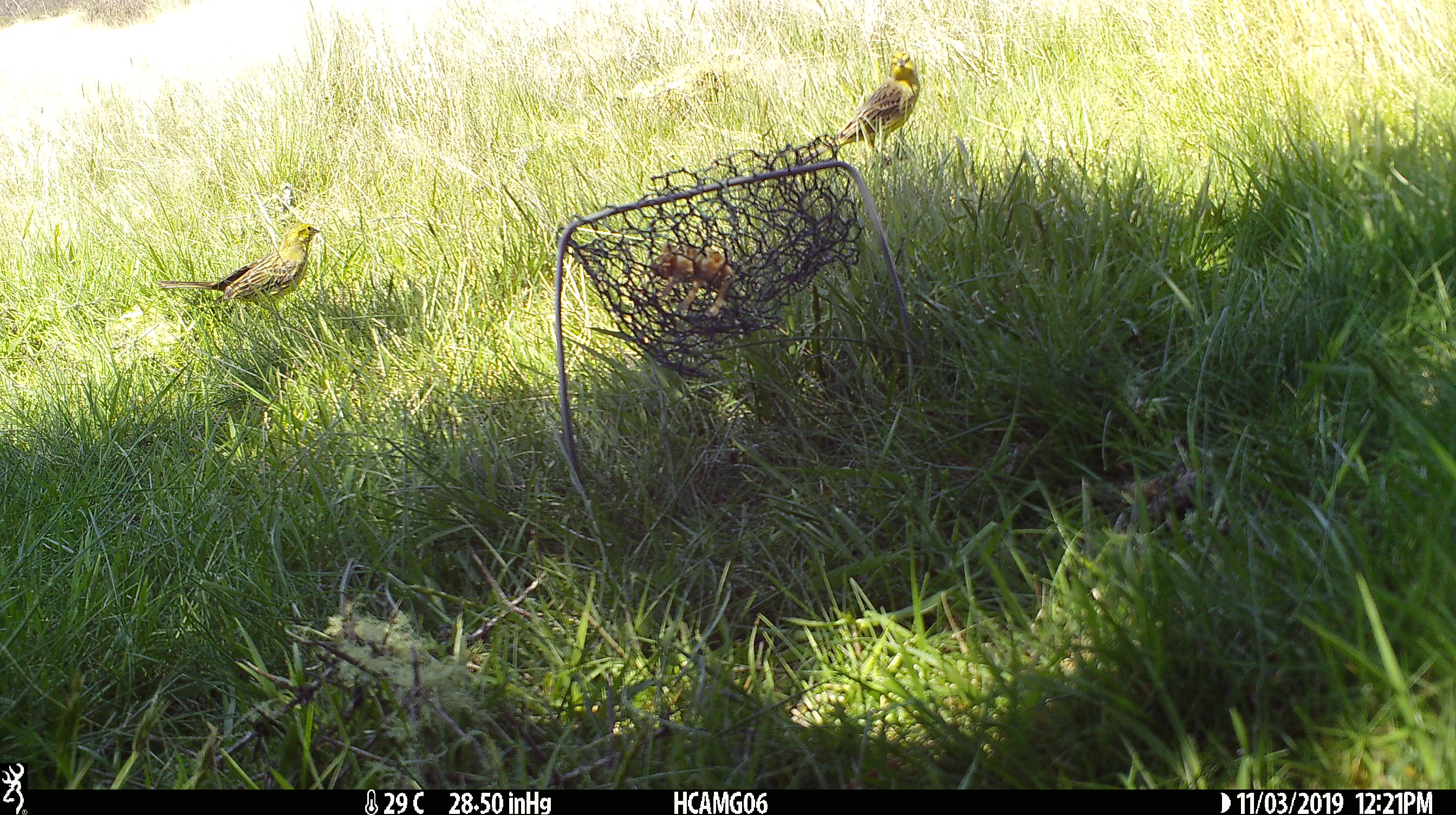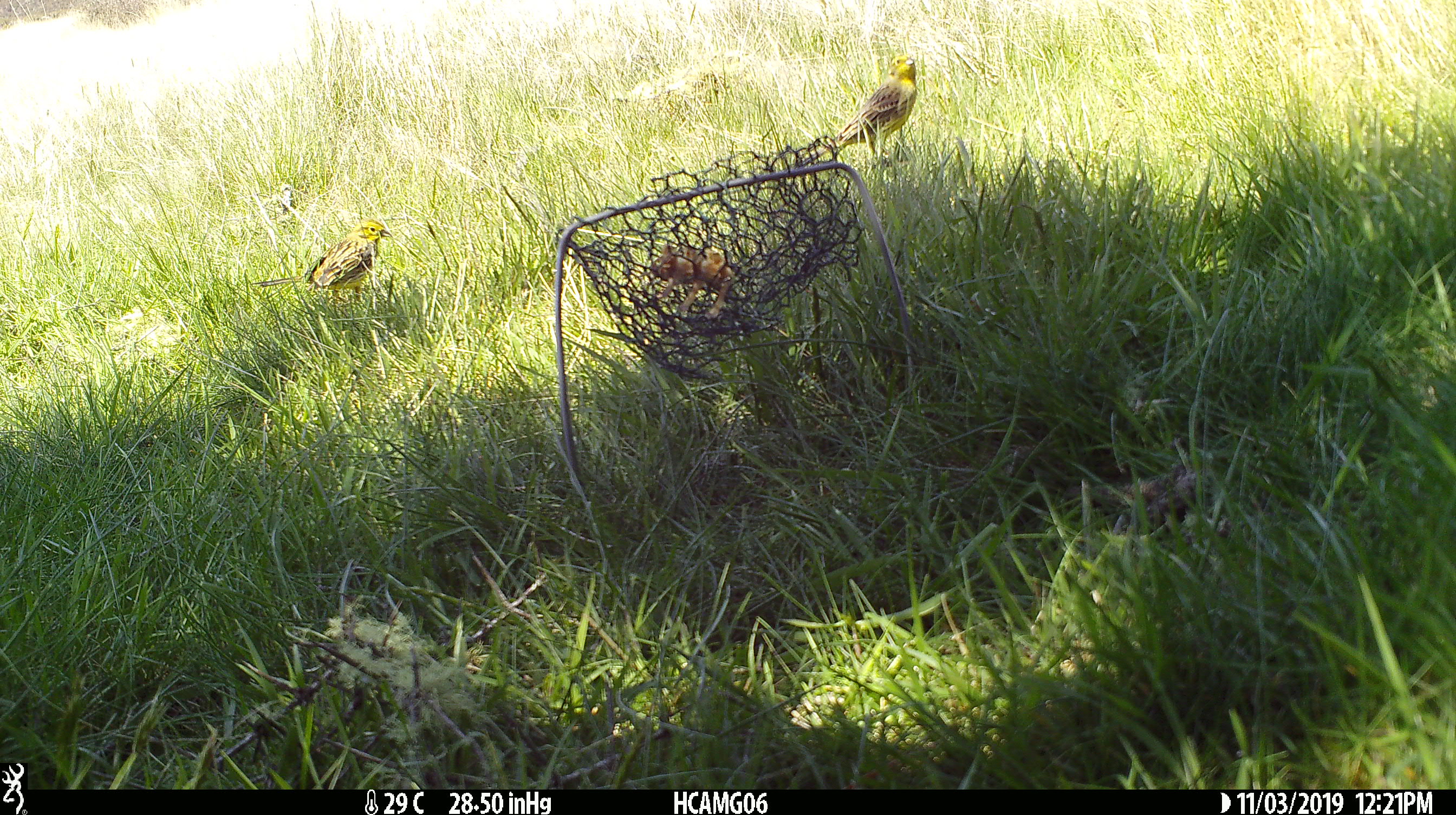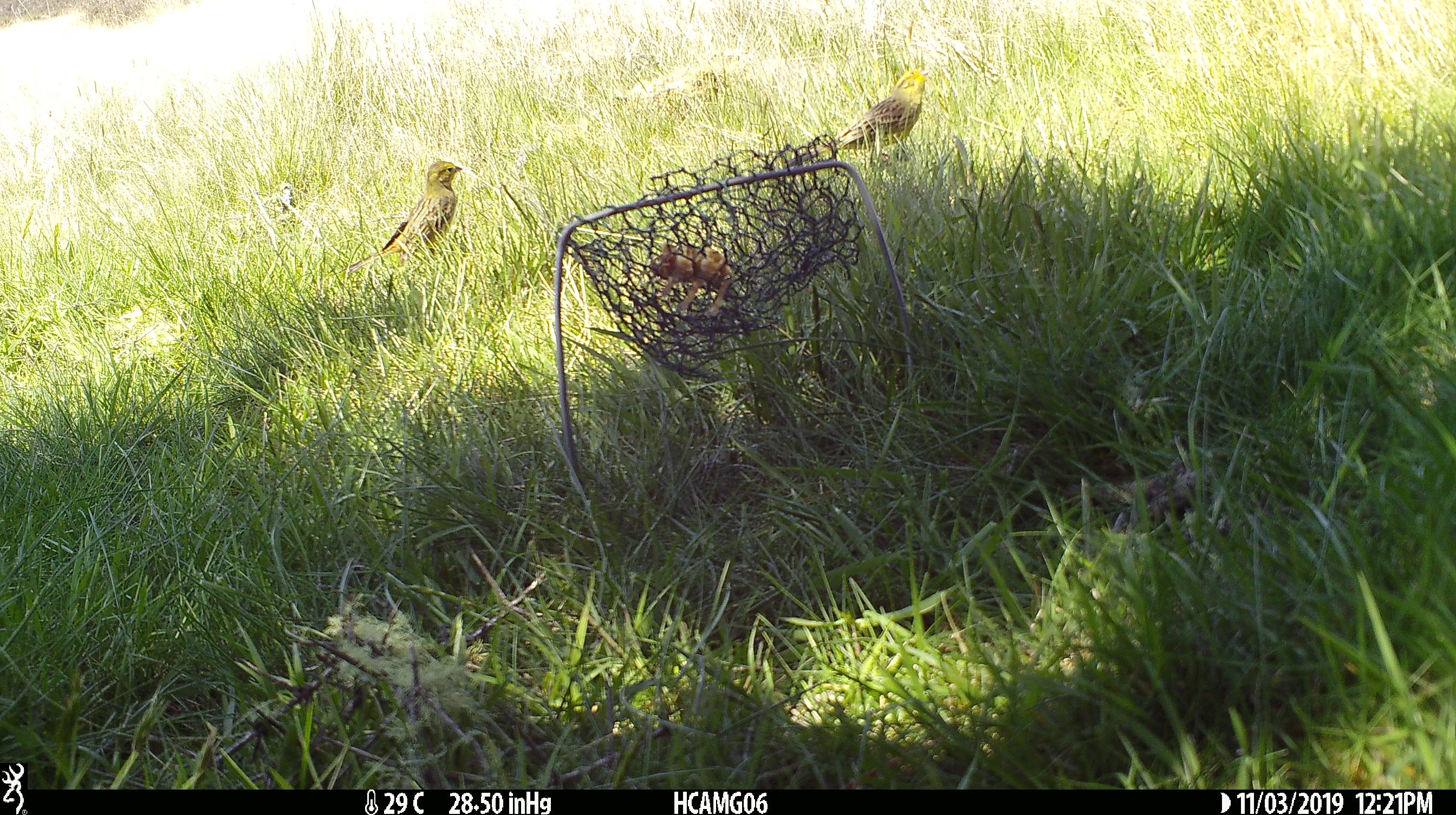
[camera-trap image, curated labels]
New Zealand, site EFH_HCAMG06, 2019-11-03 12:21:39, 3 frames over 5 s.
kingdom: Animalia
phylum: Chordata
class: Aves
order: Passeriformes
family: Emberizidae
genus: Emberiza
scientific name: Emberiza citrinella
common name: yellowhammer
Yellowhammer (Emberiza citrinella).